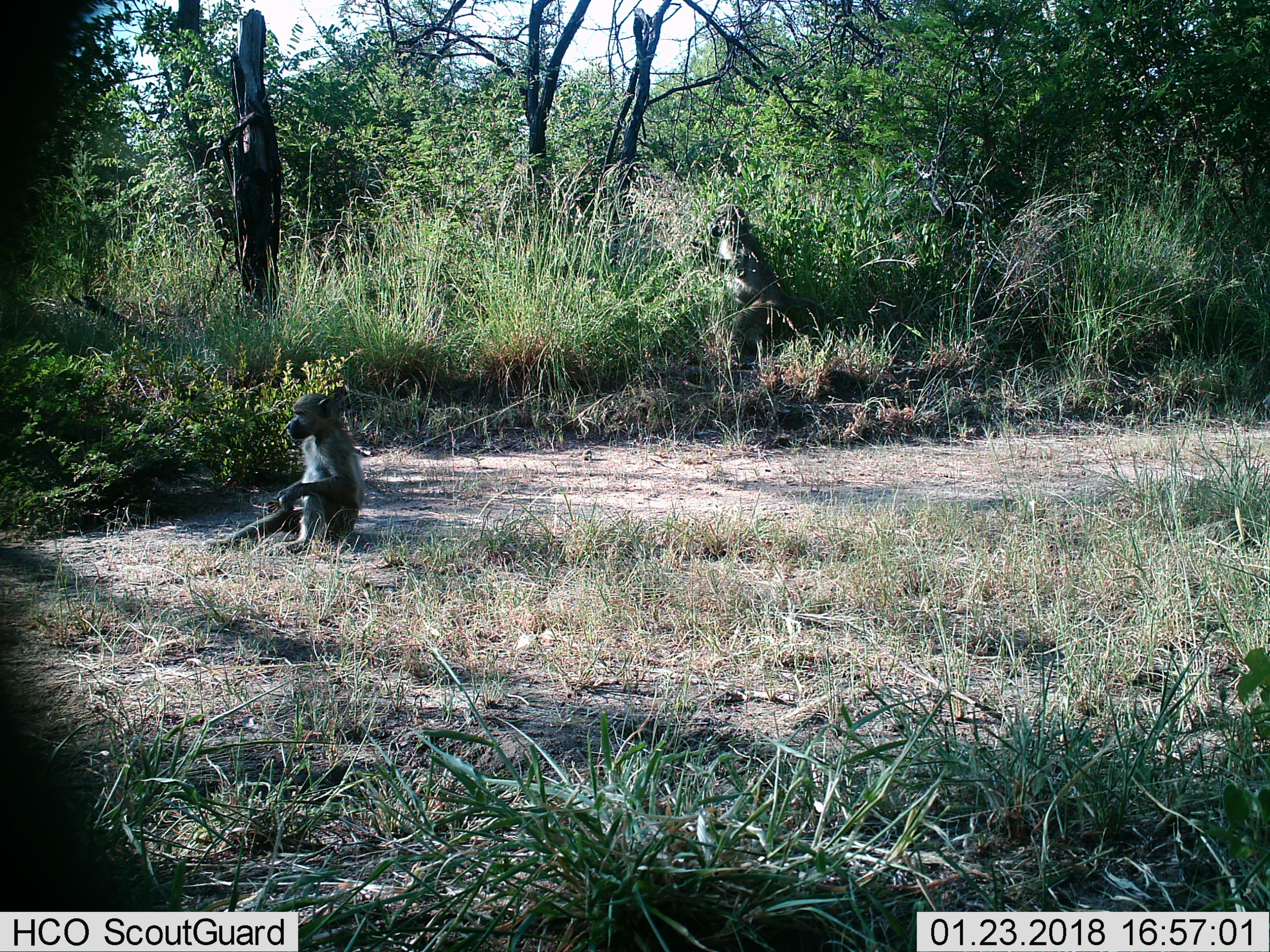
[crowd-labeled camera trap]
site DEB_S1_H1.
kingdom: Animalia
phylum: Chordata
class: Mammalia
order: Primates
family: Cercopithecidae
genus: Papio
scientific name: Papio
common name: baboon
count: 1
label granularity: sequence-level